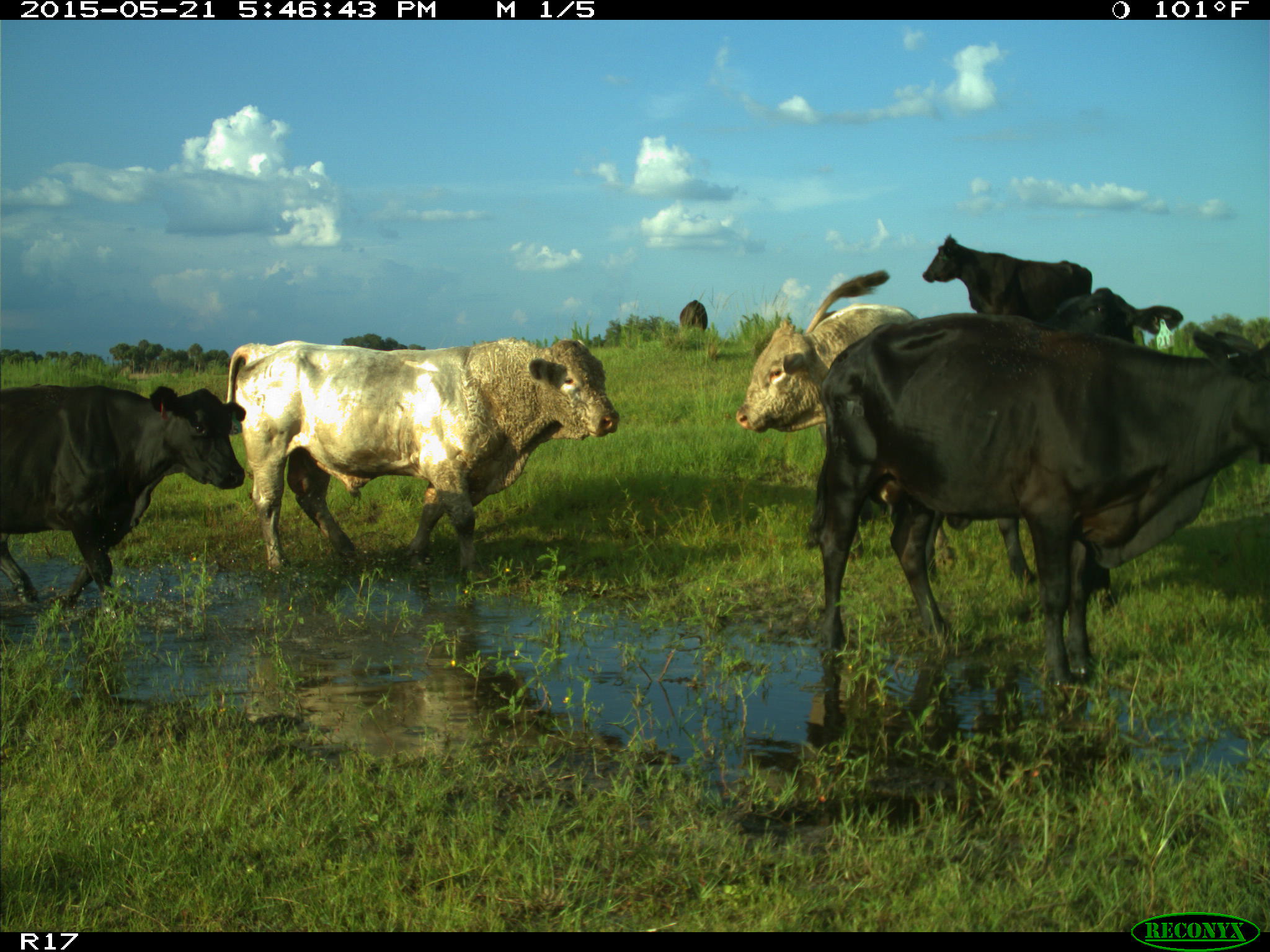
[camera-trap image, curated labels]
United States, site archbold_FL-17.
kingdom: Animalia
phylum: Chordata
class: Mammalia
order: Artiodactyla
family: Bovidae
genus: Bos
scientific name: Bos taurus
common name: domestic cow